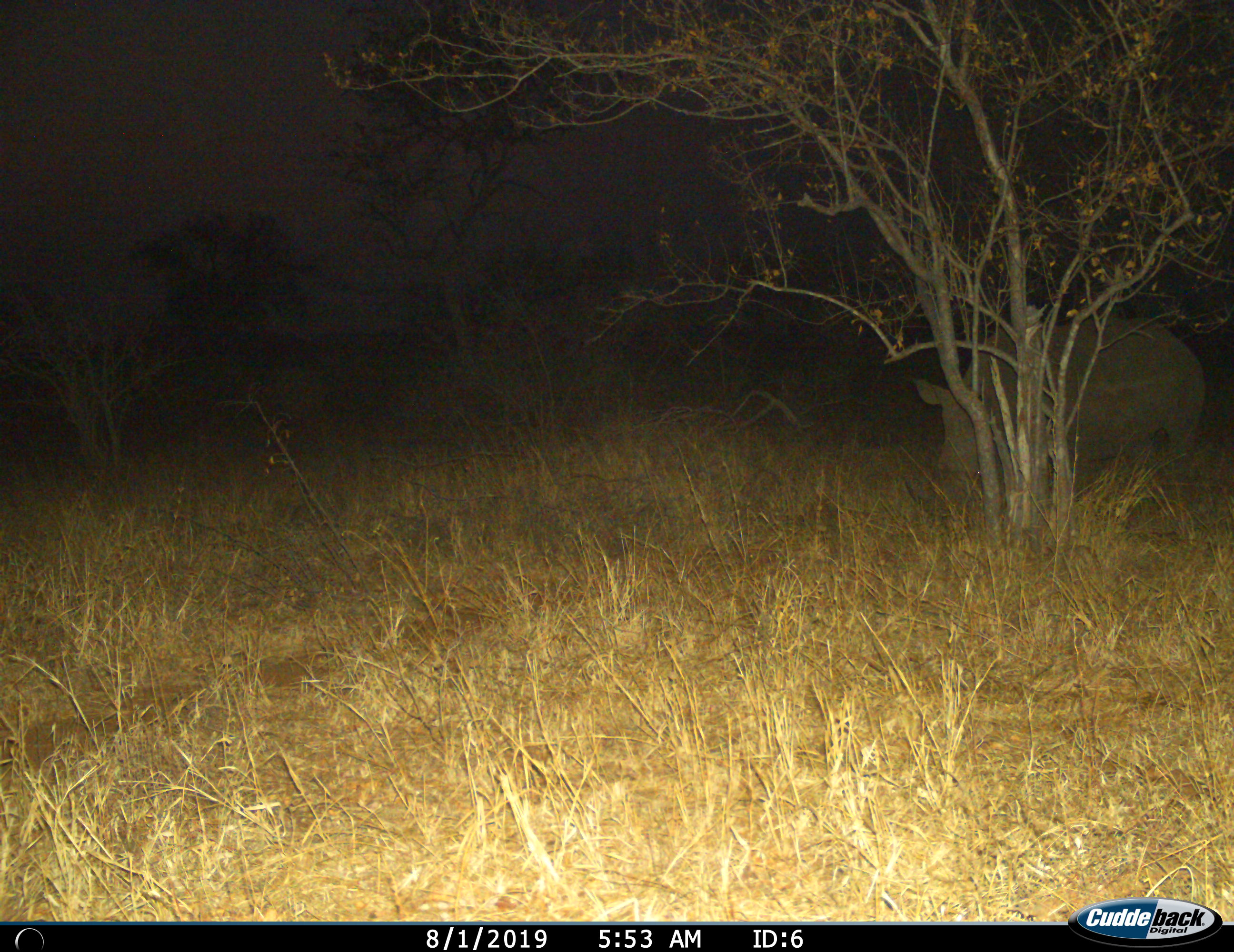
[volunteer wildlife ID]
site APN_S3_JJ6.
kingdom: Animalia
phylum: Chordata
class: Mammalia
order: Perissodactyla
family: Rhinocerotidae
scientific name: Rhinocerotidae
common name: unknown rhinoceros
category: rhinocerosunknown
Rhinocerosunknown (unknown rhinoceros) (Rhinocerotidae), count 1. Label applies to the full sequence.